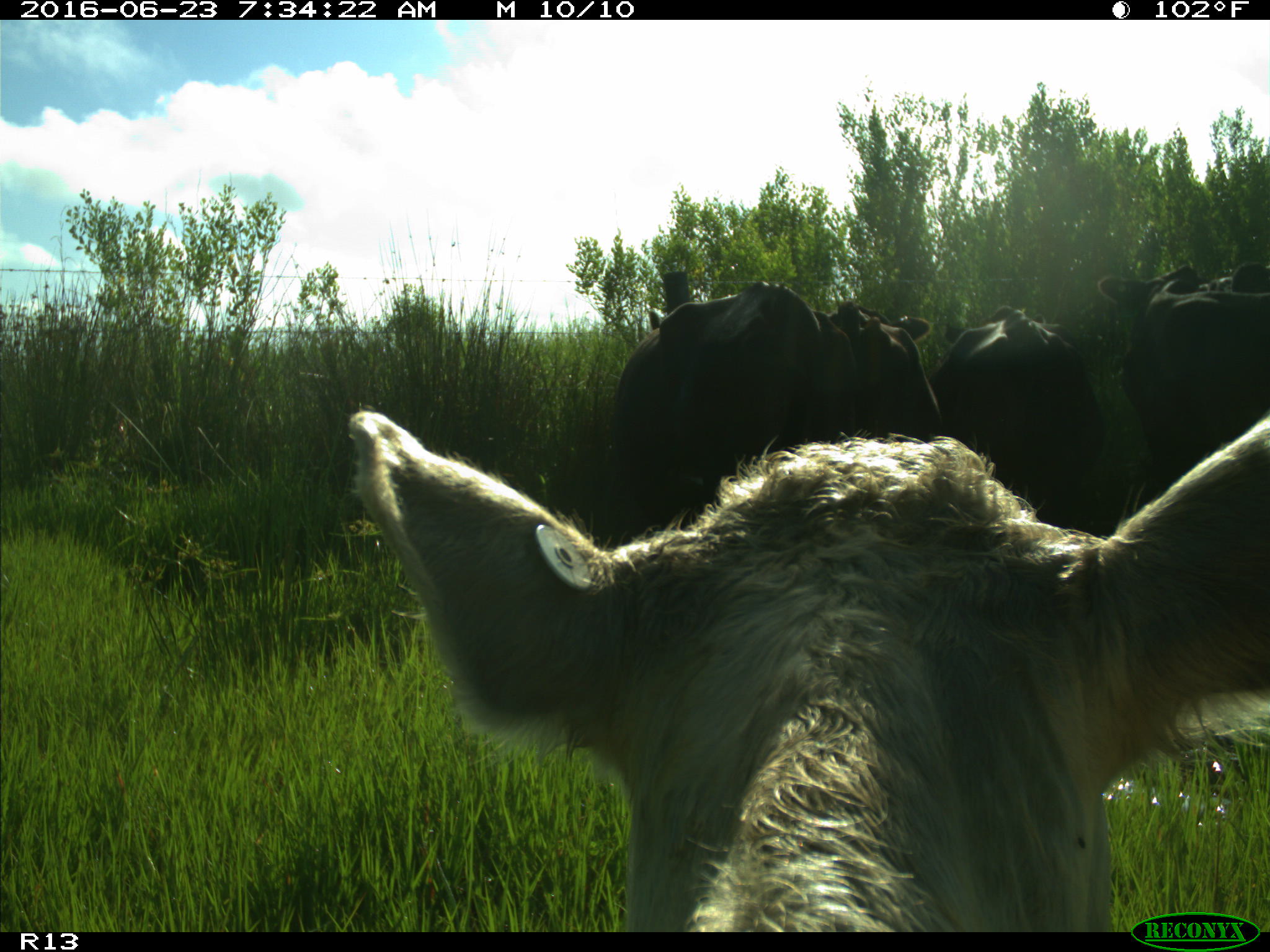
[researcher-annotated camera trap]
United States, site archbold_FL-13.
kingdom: Animalia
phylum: Chordata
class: Mammalia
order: Artiodactyla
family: Bovidae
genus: Bos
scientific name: Bos taurus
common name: domestic cow